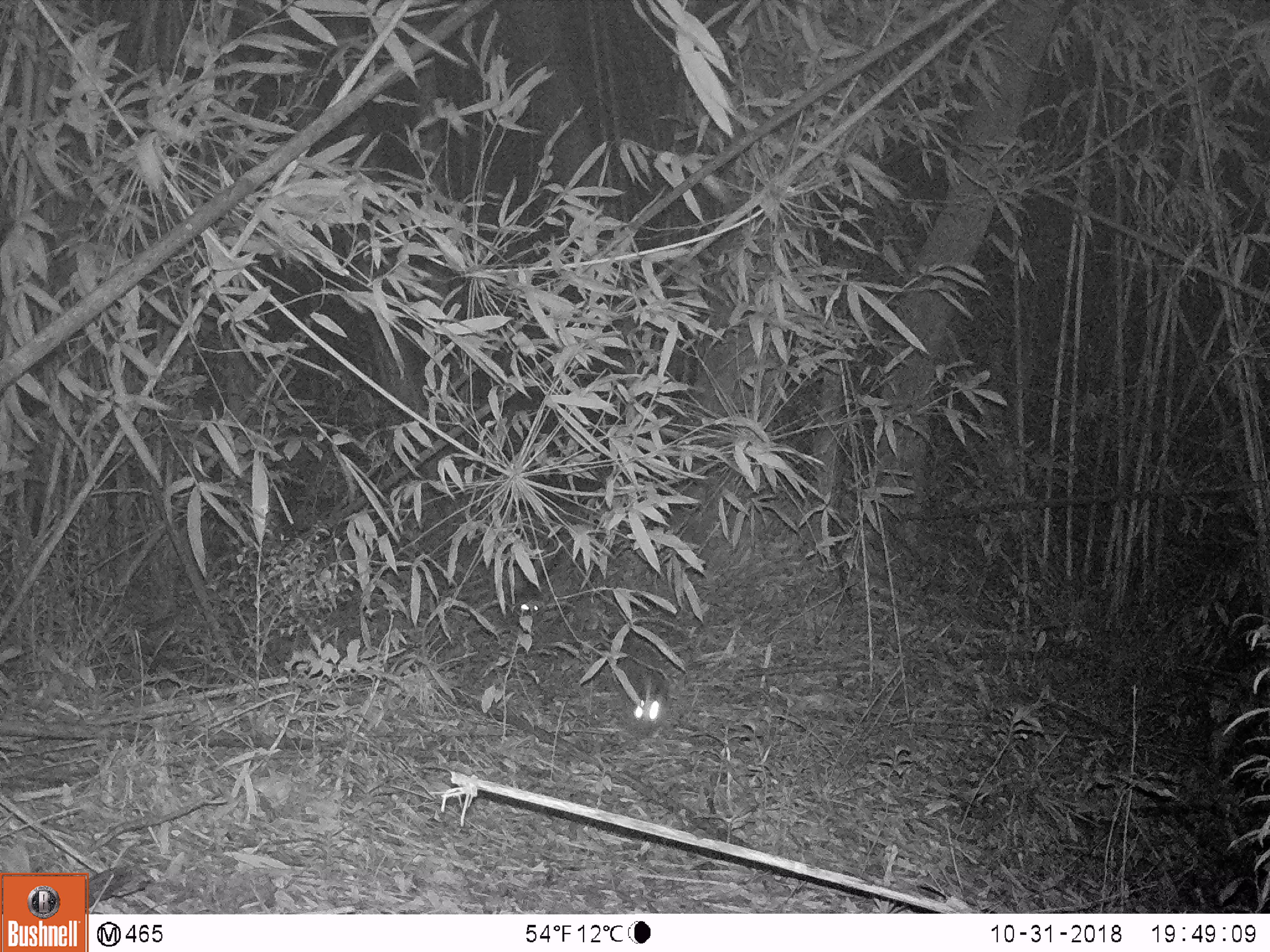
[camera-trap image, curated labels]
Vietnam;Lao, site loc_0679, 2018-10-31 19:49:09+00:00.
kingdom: Animalia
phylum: Chordata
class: Mammalia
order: Carnivora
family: Viverridae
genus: Paguma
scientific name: Paguma larvata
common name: masked palm civet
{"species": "masked palm civet (Paguma larvata)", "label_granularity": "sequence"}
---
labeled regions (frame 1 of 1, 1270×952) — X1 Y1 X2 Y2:
masked palm civet: 608 628 671 736; 517 568 547 621